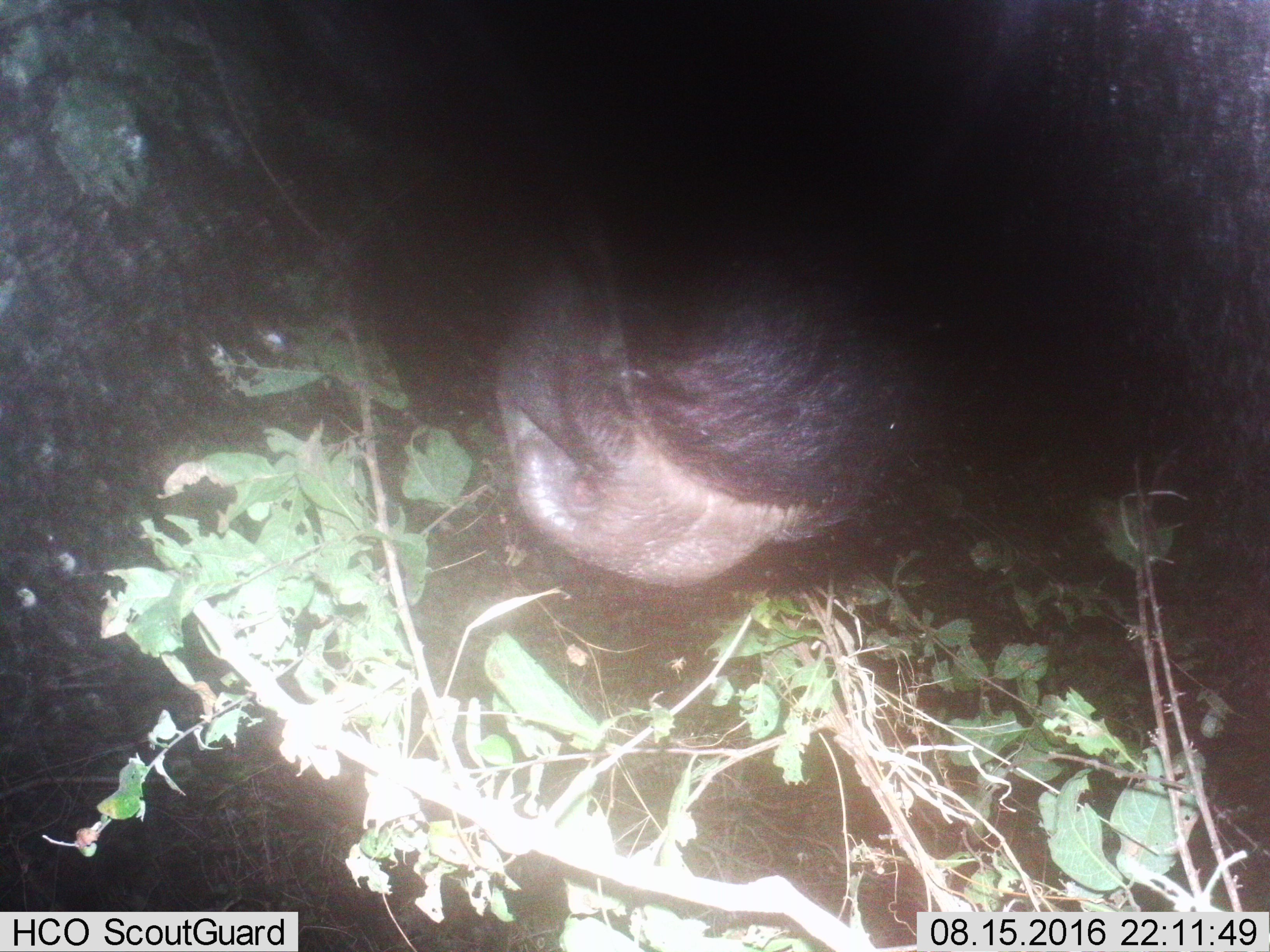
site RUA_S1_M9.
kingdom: Animalia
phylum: Chordata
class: Mammalia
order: Artiodactyla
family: Bovidae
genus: Syncerus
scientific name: Syncerus caffer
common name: african buffalo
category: buffalo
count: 1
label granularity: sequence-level